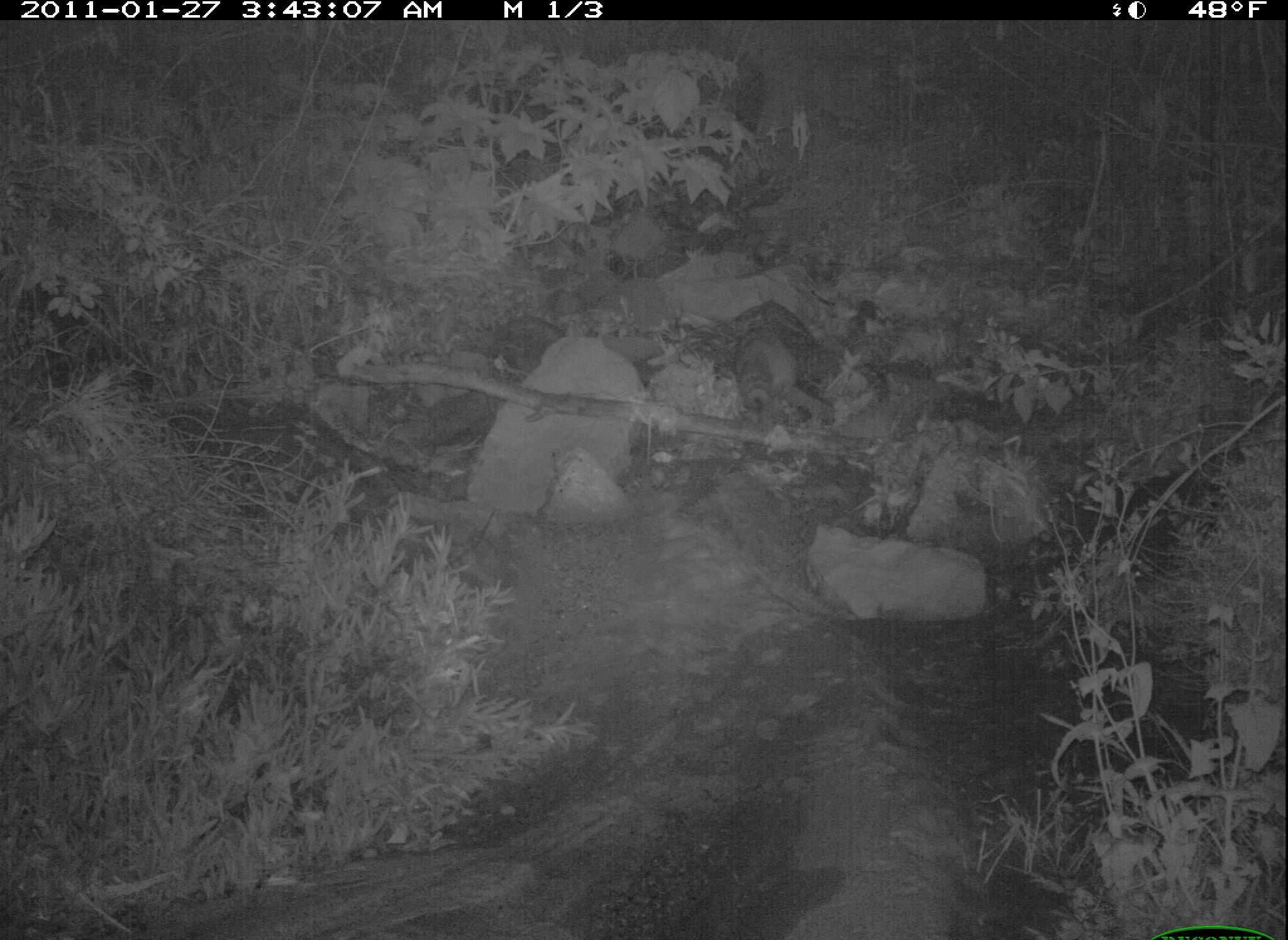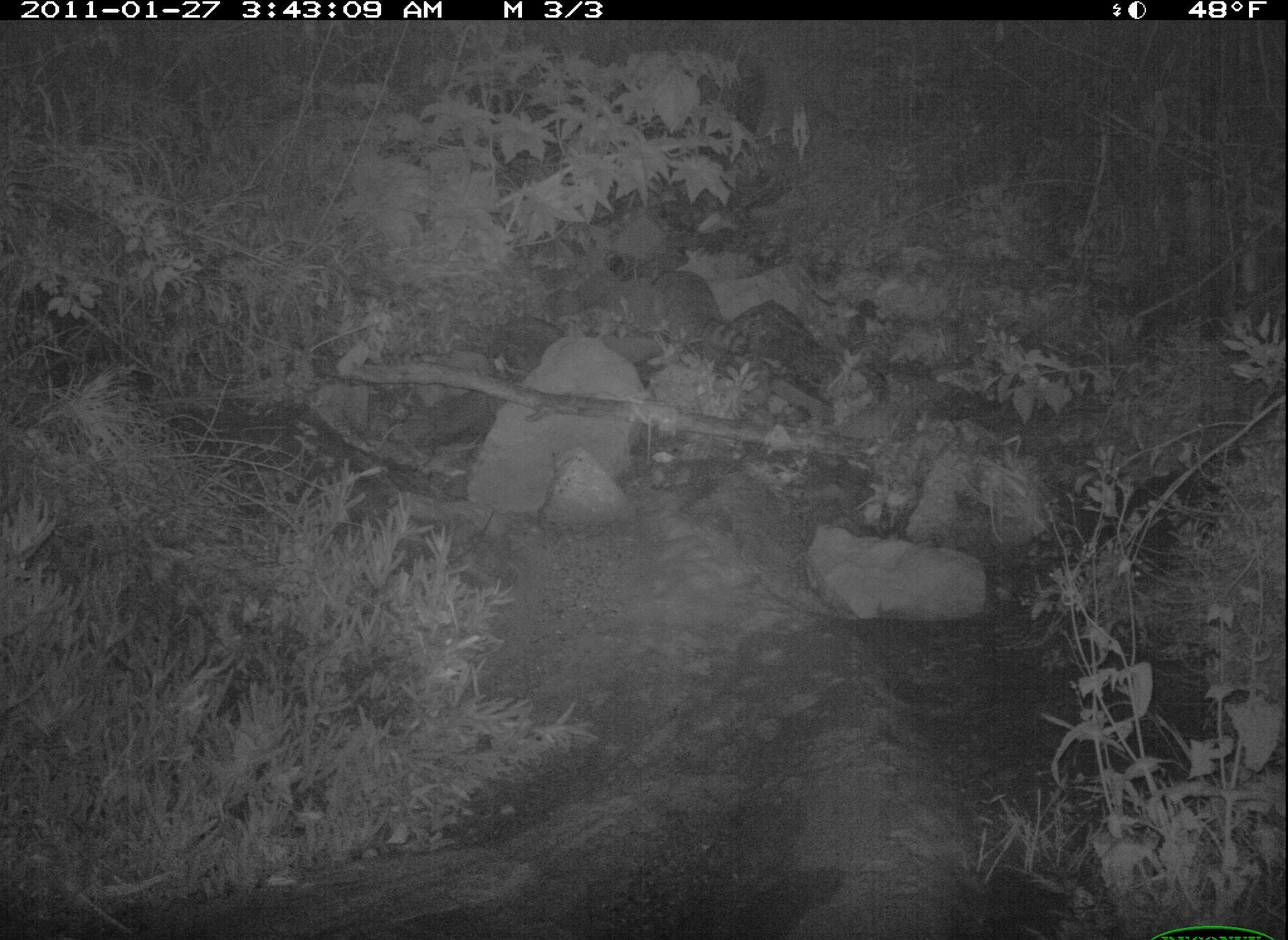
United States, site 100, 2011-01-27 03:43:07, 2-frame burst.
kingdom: Animalia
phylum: Chordata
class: Mammalia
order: Carnivora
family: Procyonidae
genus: Procyon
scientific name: Procyon lotor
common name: raccoon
Raccoon (Procyon lotor).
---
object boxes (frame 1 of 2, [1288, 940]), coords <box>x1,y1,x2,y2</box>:
raccoon: <box>724,298,840,437</box>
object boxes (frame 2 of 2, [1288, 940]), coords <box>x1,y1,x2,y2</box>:
raccoon: <box>647,259,757,379</box>